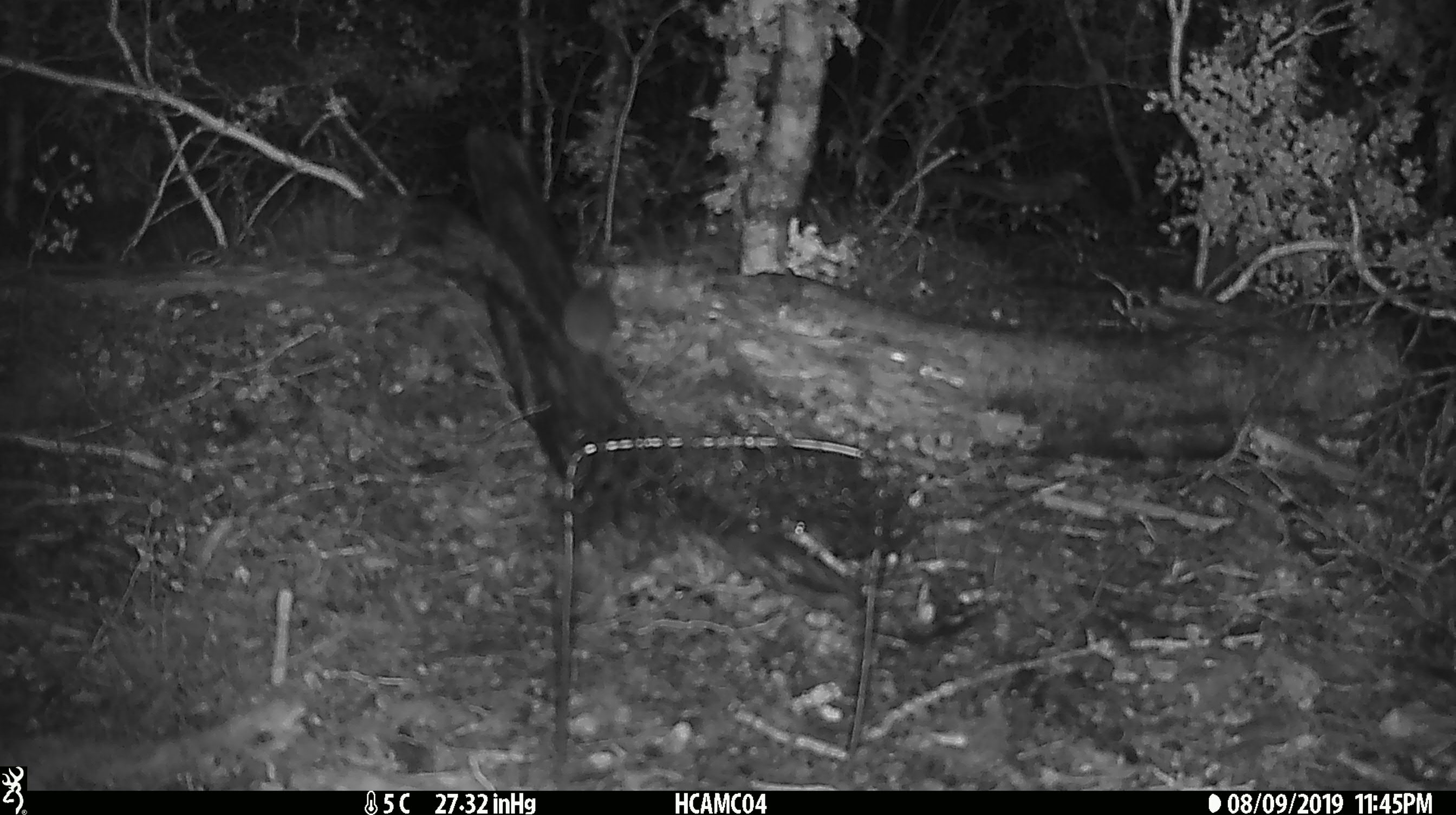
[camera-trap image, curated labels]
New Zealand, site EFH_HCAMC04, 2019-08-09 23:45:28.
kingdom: Animalia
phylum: Chordata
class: Mammalia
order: Rodentia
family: Muridae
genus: Mus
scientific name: Mus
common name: mouse